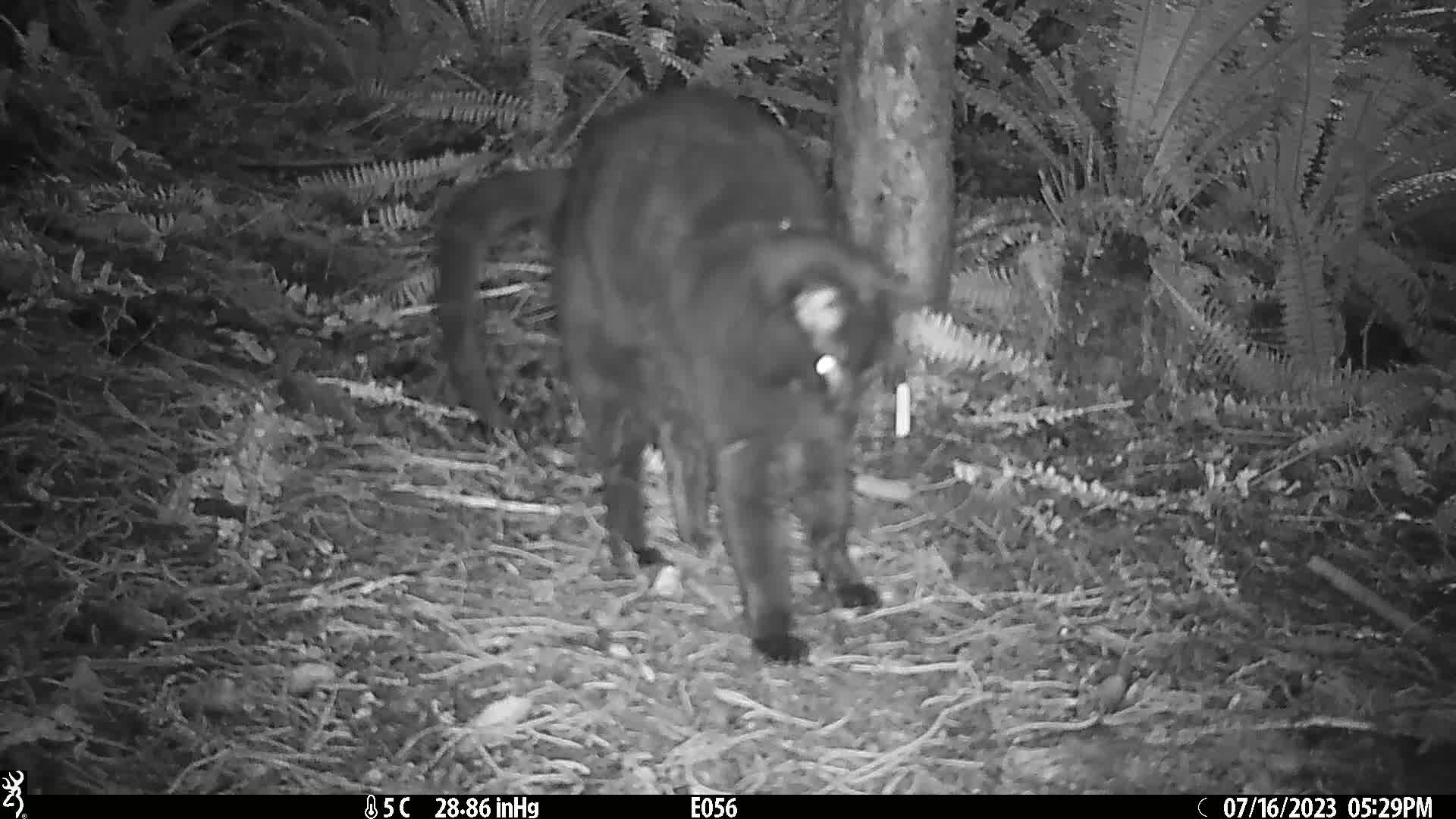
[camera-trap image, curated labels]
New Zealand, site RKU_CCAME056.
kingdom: Animalia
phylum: Chordata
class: Mammalia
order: Carnivora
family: Felidae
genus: Felis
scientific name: Felis catus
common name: domestic cat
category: cat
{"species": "cat (domestic cat) (Felis catus)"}